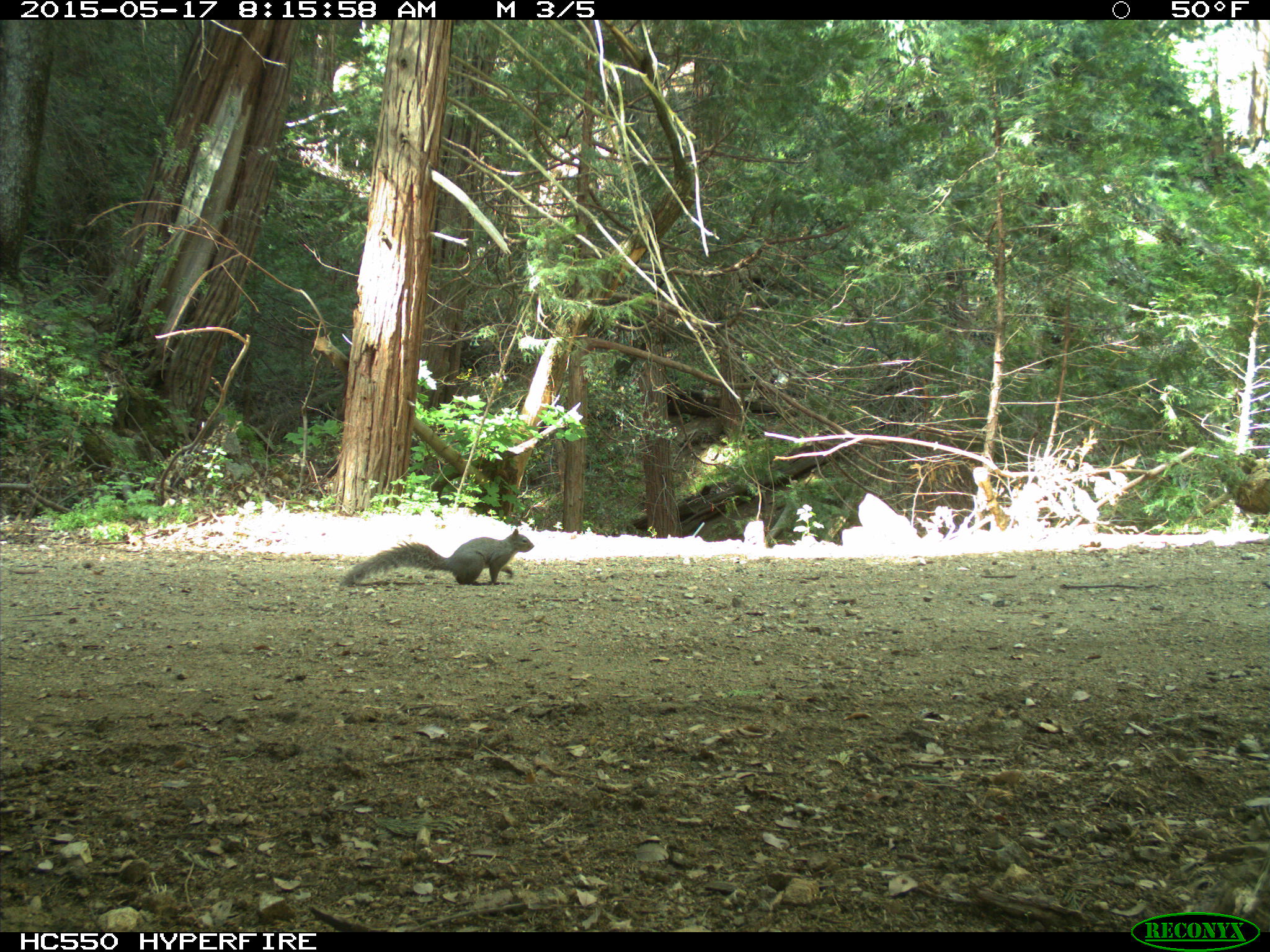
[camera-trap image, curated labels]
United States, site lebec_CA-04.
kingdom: Animalia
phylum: Chordata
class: Mammalia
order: Rodentia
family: Sciuridae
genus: Sciurus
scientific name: Sciurus carolinensis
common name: eastern gray squirrel